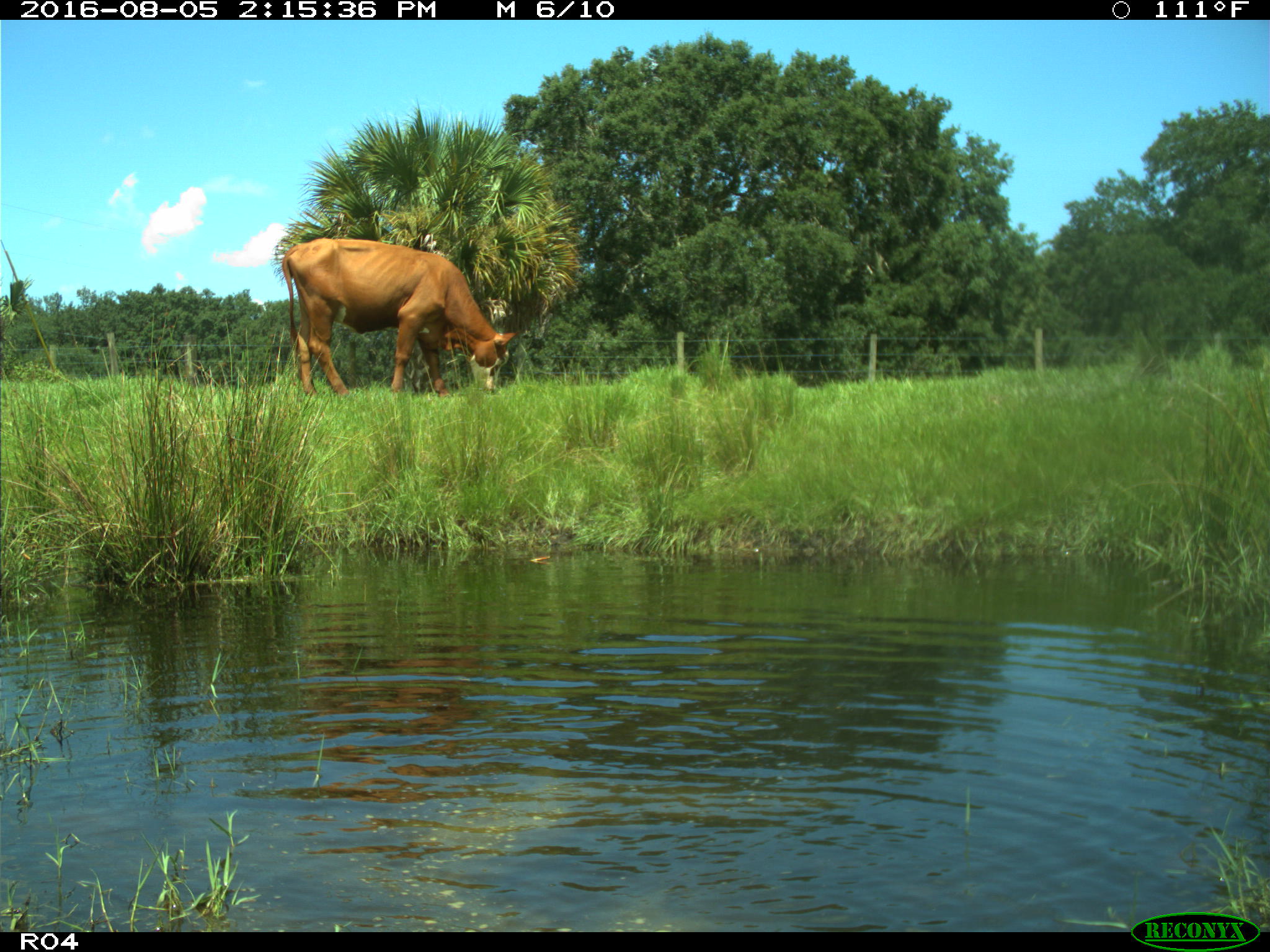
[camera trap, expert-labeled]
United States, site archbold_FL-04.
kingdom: Animalia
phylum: Chordata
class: Mammalia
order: Artiodactyla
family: Bovidae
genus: Bos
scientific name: Bos taurus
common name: domestic cow